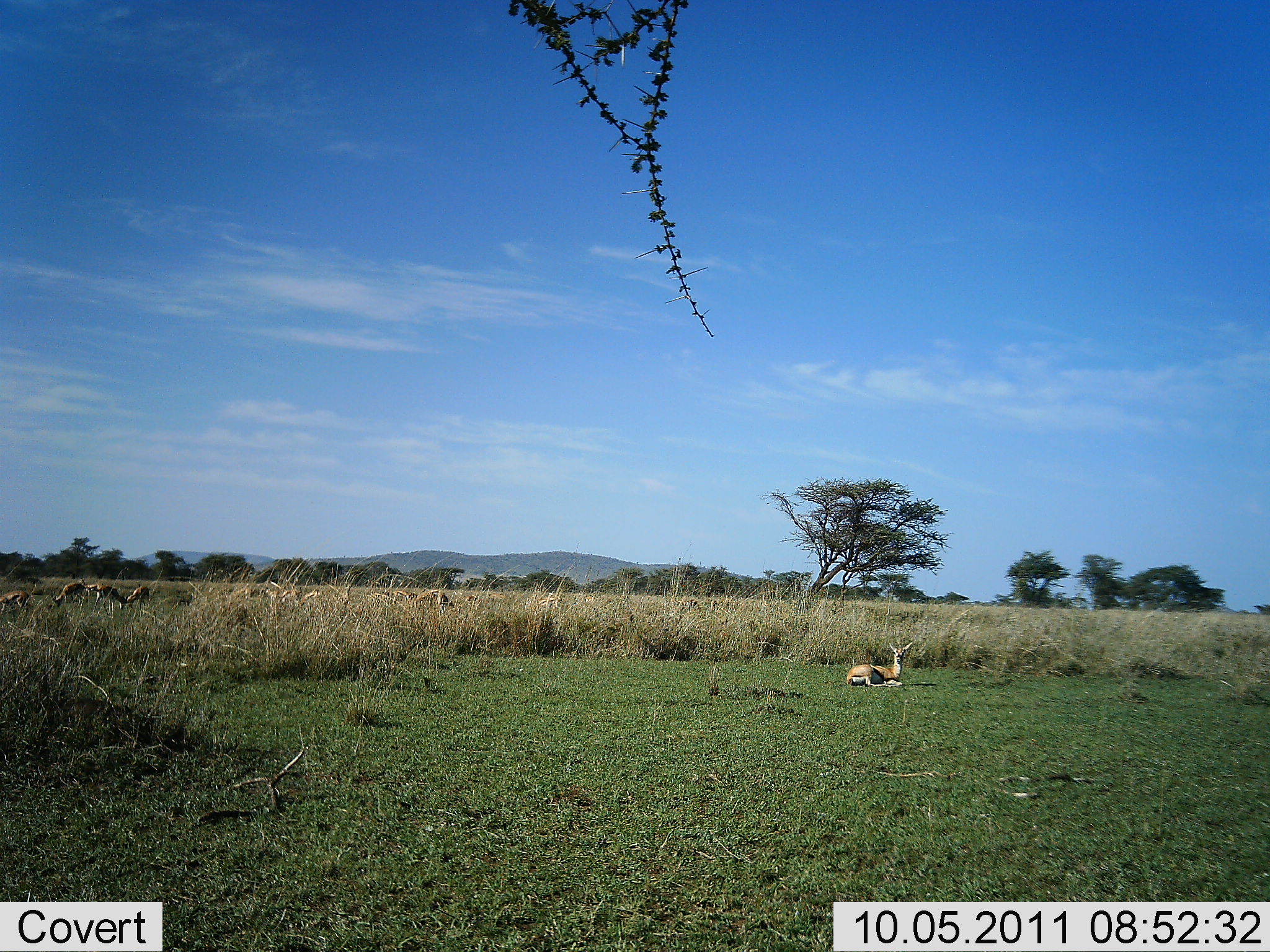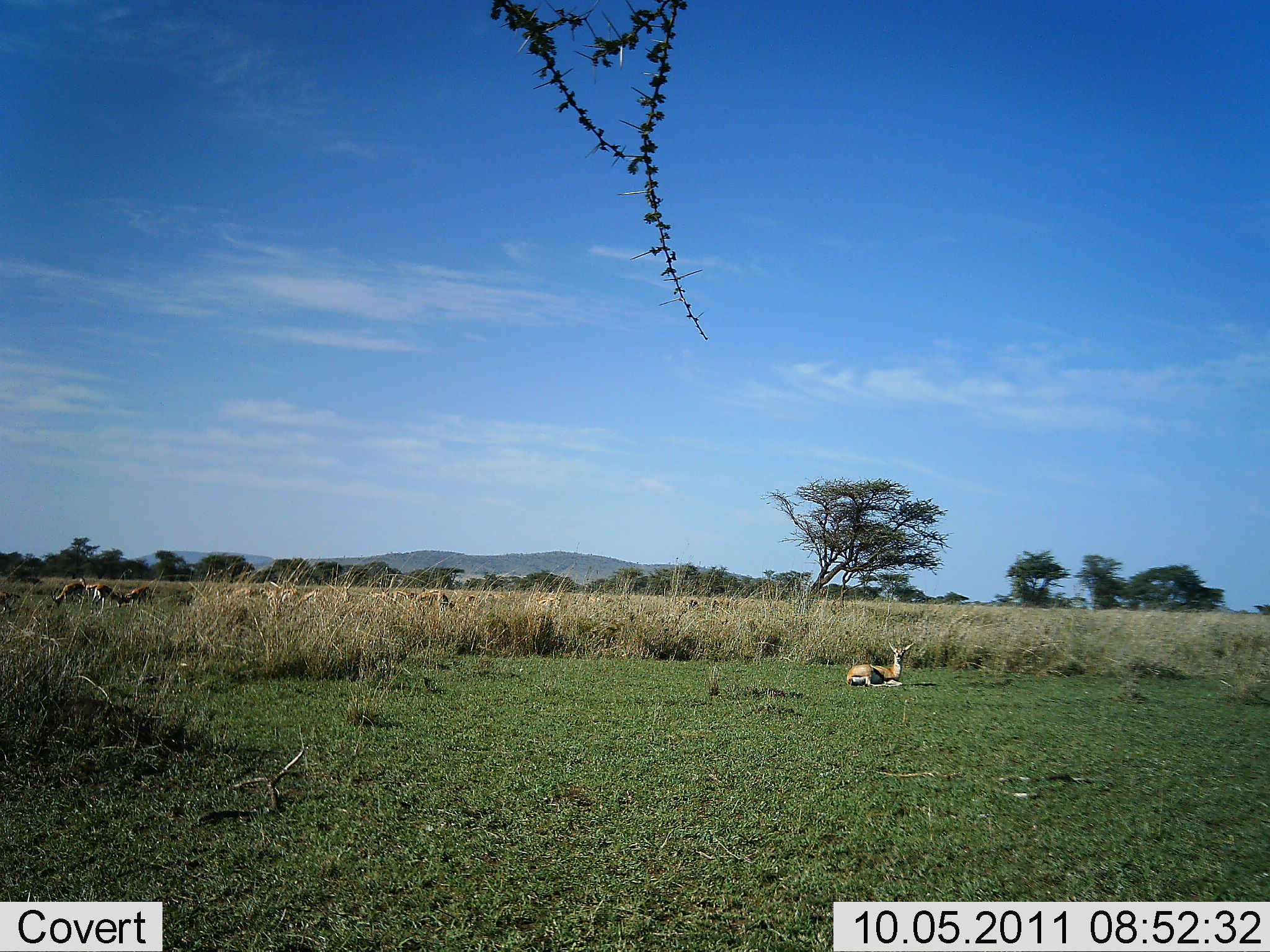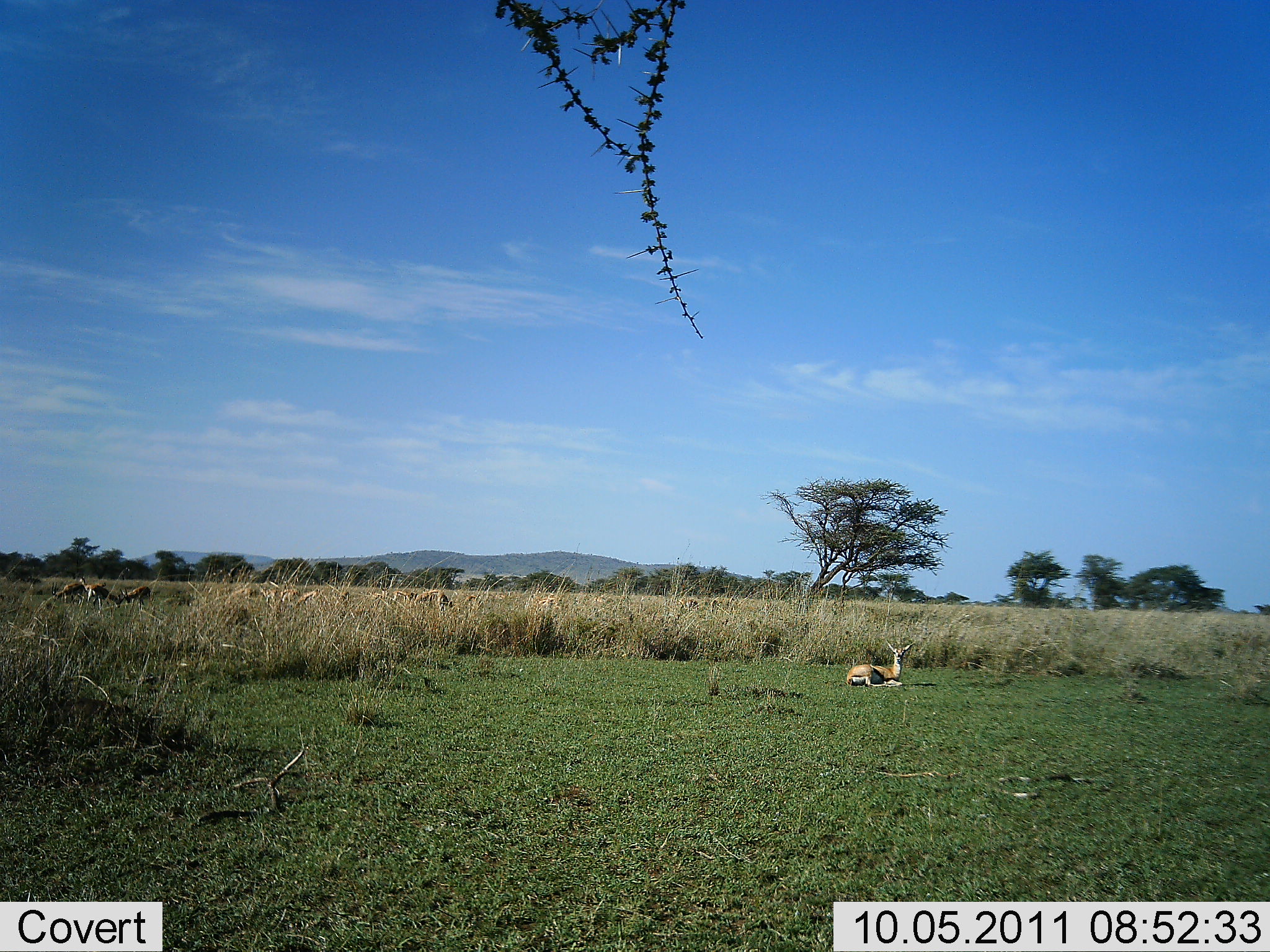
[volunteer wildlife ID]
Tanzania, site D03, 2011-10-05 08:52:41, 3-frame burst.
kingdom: Animalia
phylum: Chordata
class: Mammalia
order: Artiodactyla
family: Bovidae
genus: Eudorcas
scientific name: Eudorcas thomsonii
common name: thomson's gazelle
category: gazellethomsons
Gazellethomsons (thomson's gazelle) (Eudorcas thomsonii), count 4. Behavior (volunteer vote fractions): standing 20%, resting 100%, moving 13%, interacting 0%. Young present (vote fraction): 0%. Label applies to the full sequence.